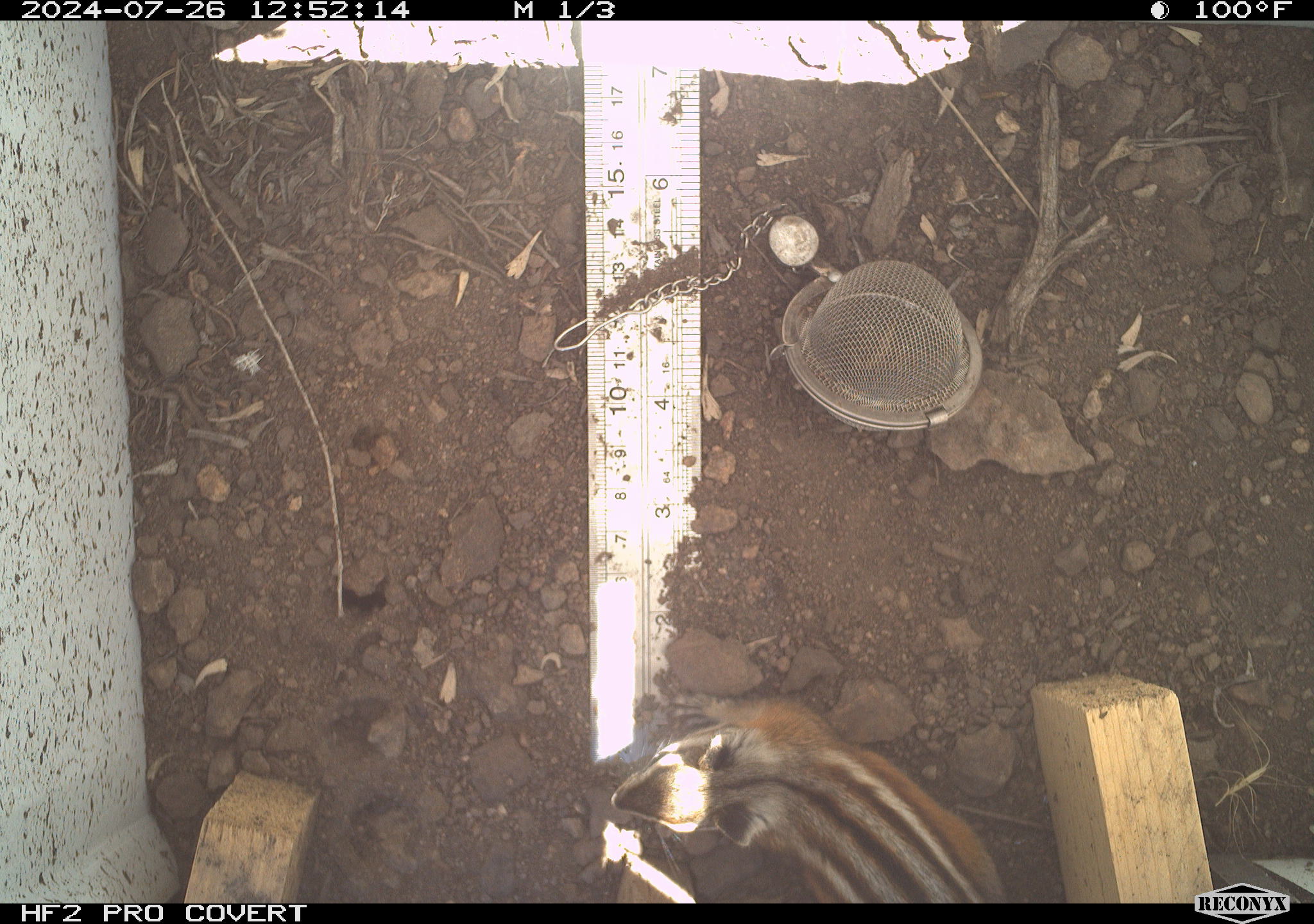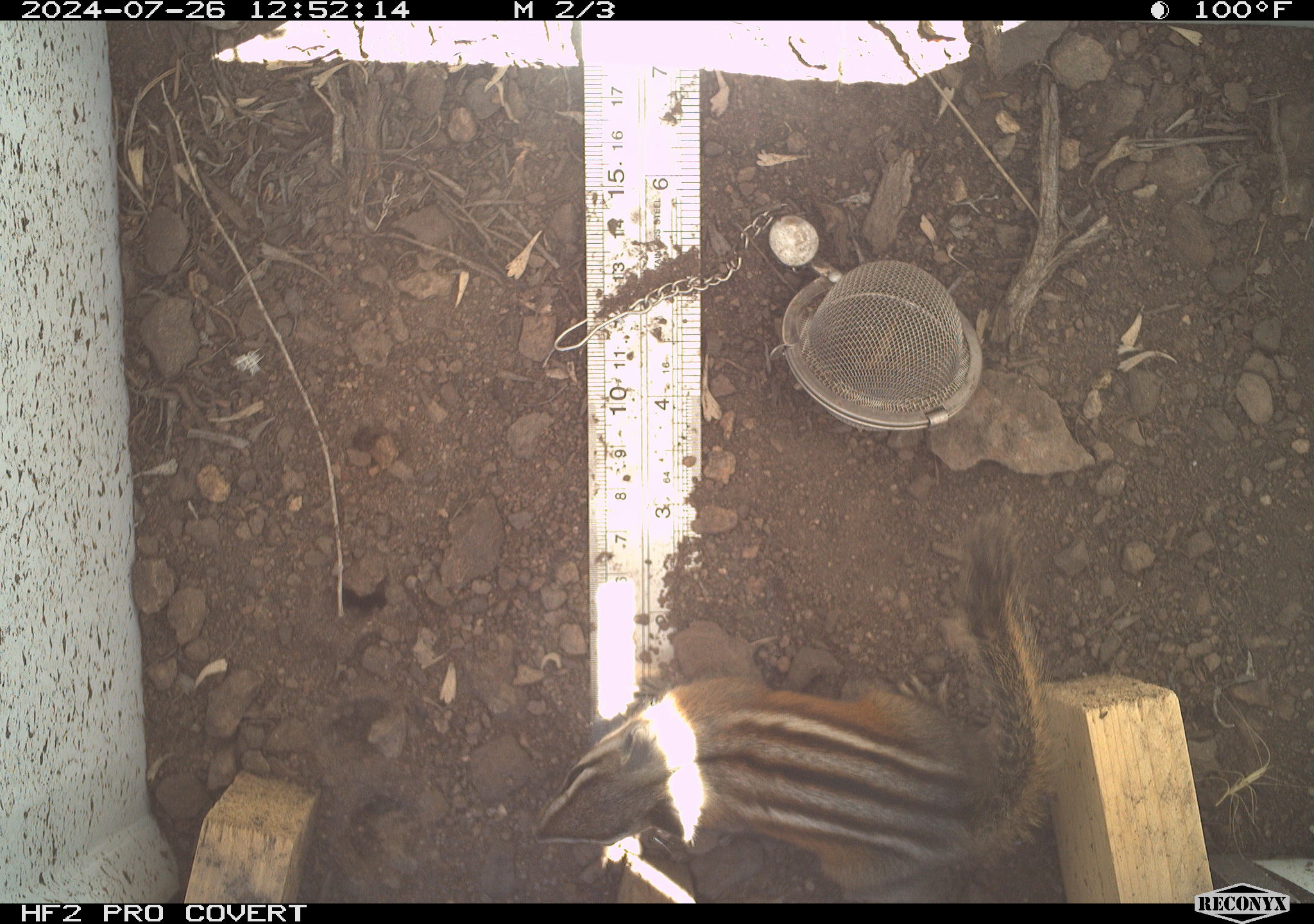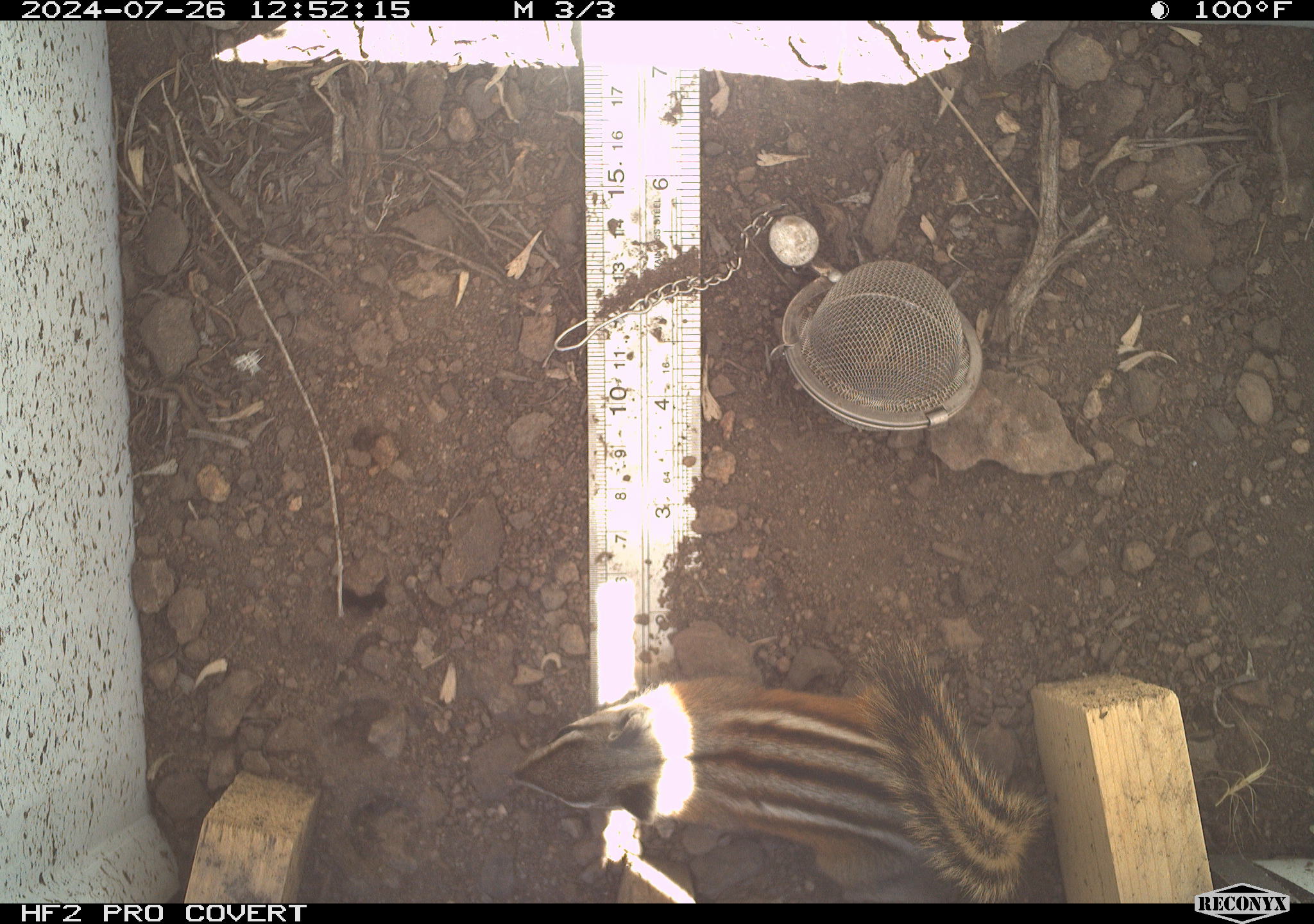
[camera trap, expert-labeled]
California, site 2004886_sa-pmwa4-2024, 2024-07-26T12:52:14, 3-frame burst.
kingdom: Animalia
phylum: Chordata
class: Mammalia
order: Rodentia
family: Sciuridae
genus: Neotamias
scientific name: Neotamias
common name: western chipmunks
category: neotamias species